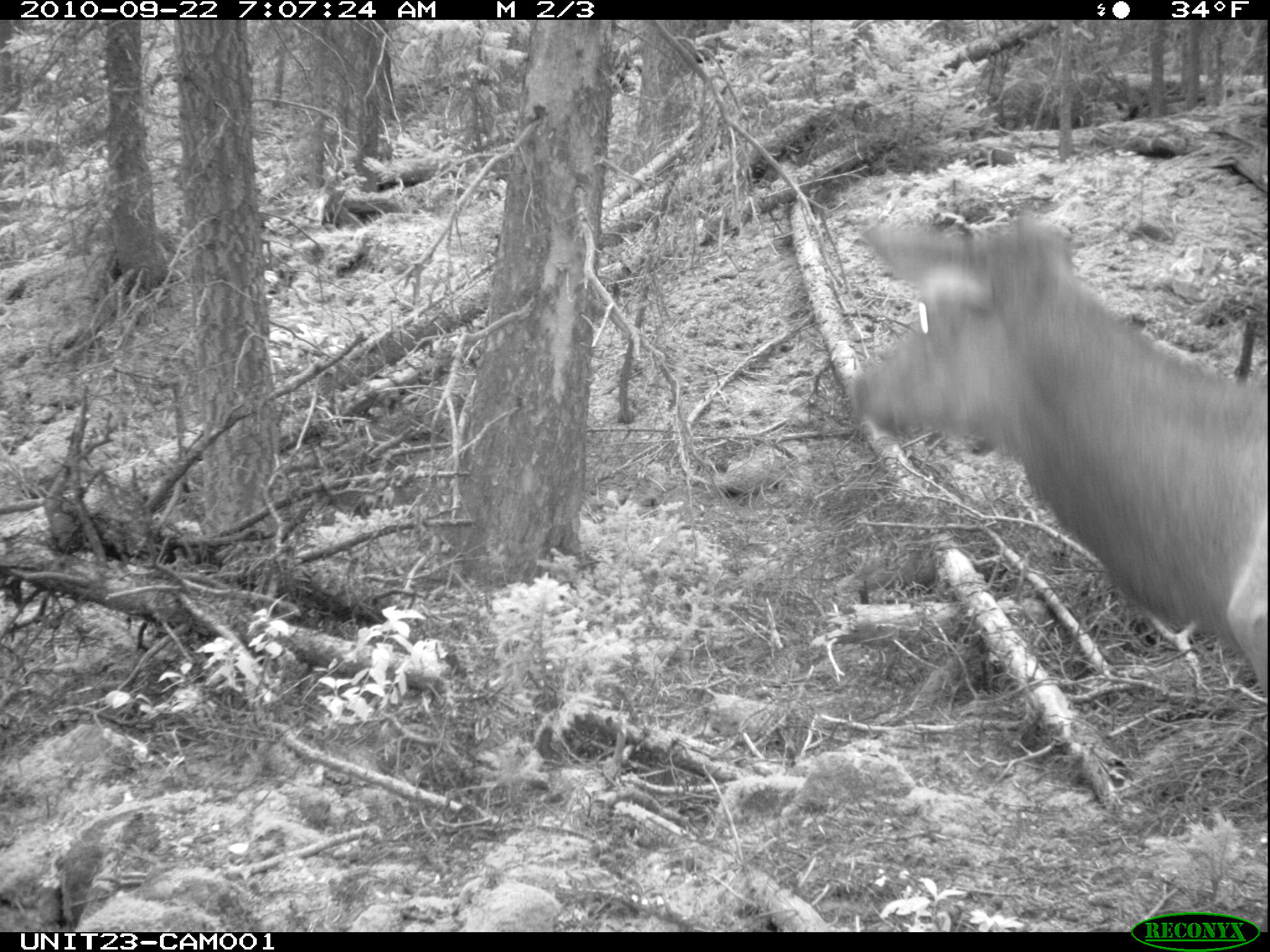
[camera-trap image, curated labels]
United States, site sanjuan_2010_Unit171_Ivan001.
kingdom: Animalia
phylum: Chordata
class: Mammalia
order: Artiodactyla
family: Cervidae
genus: Cervus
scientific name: Cervus elaphus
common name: red deer